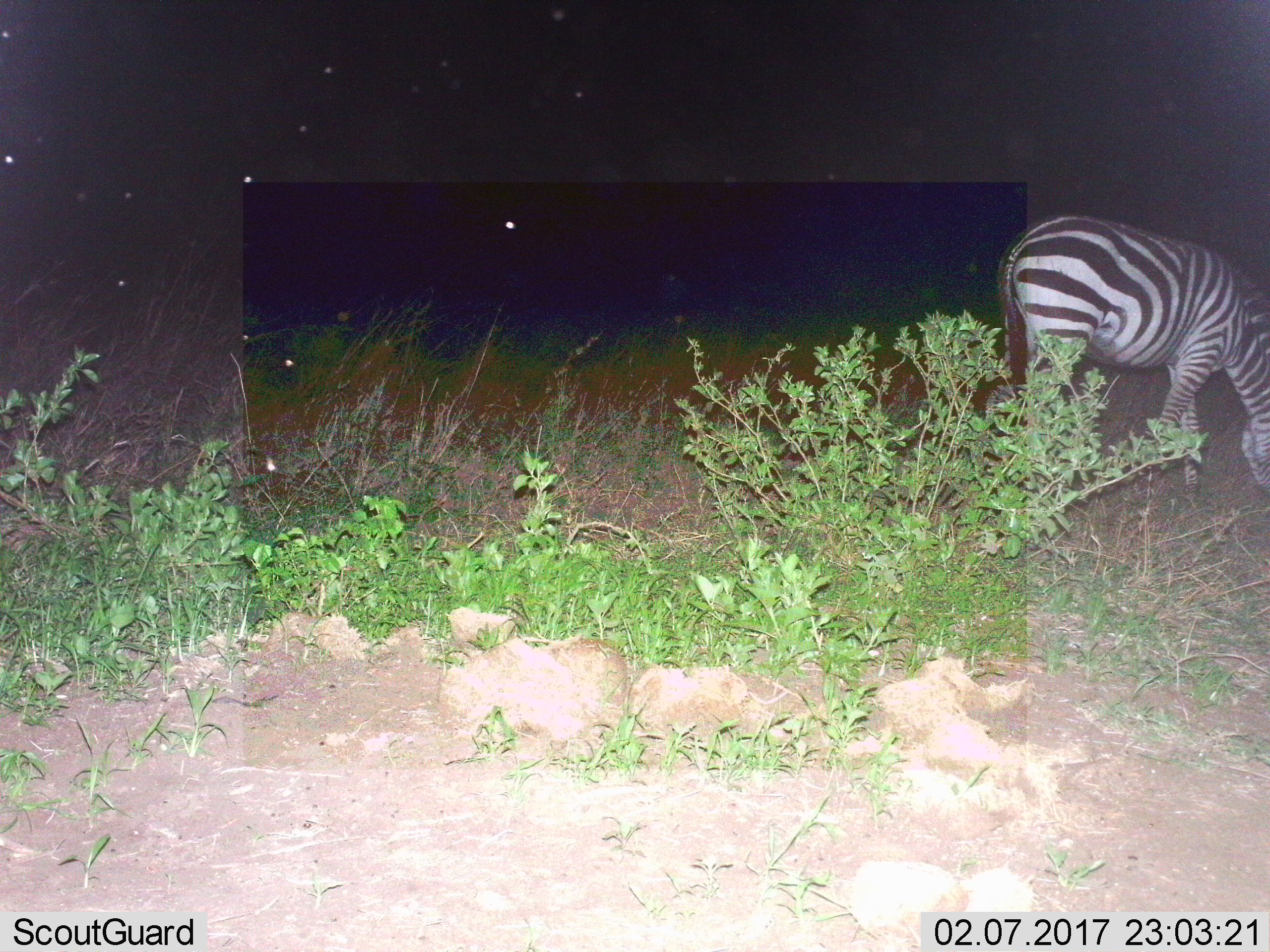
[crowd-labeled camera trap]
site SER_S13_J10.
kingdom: Animalia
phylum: Chordata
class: Mammalia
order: Perissodactyla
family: Equidae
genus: Equus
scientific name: Equus quagga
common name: plains zebra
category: zebraplains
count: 1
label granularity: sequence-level